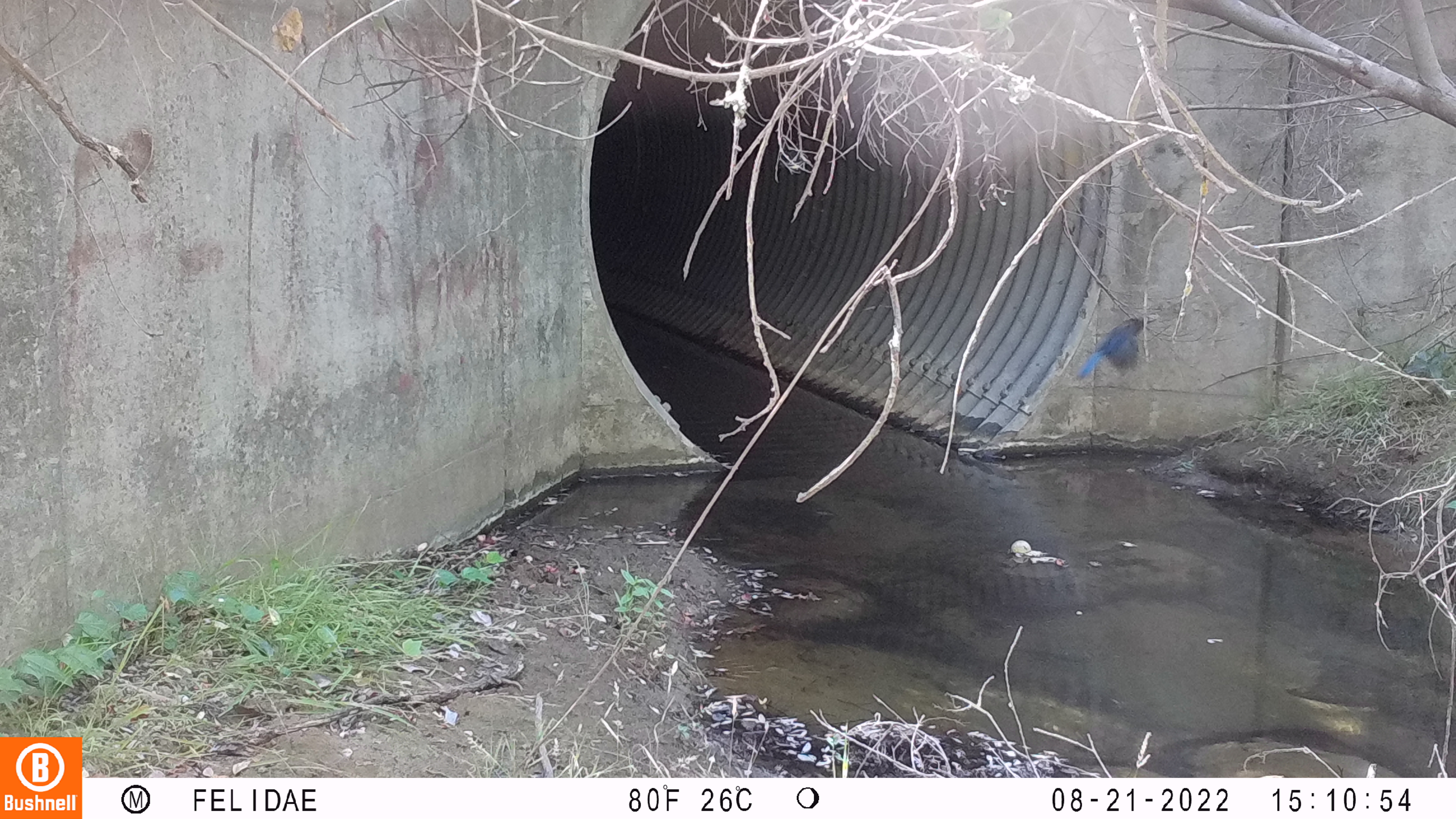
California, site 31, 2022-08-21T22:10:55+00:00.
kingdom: Animalia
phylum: Chordata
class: Aves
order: Passeriformes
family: Corvidae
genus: Cyanocitta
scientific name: Cyanocitta stelleri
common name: steller's jay